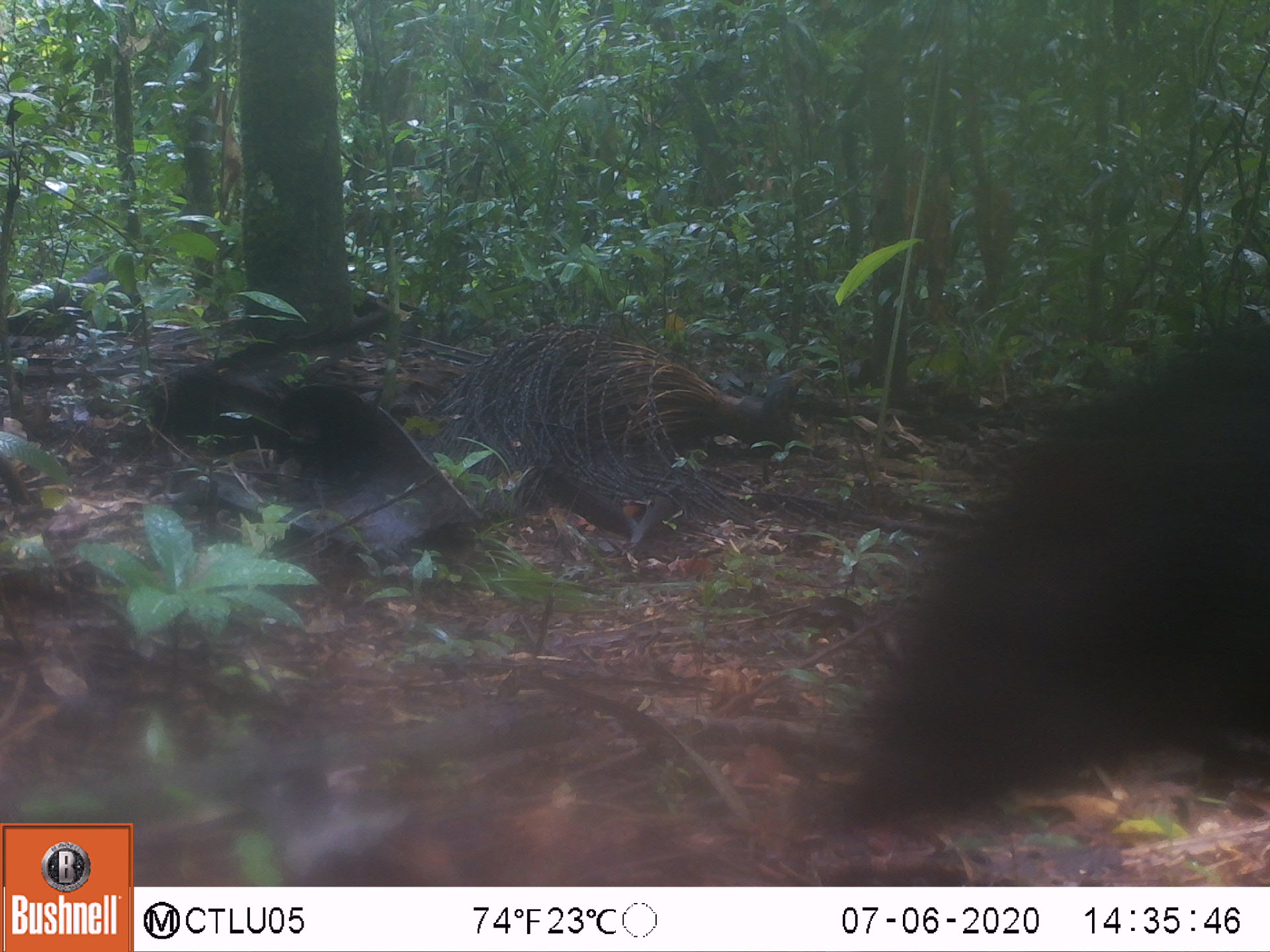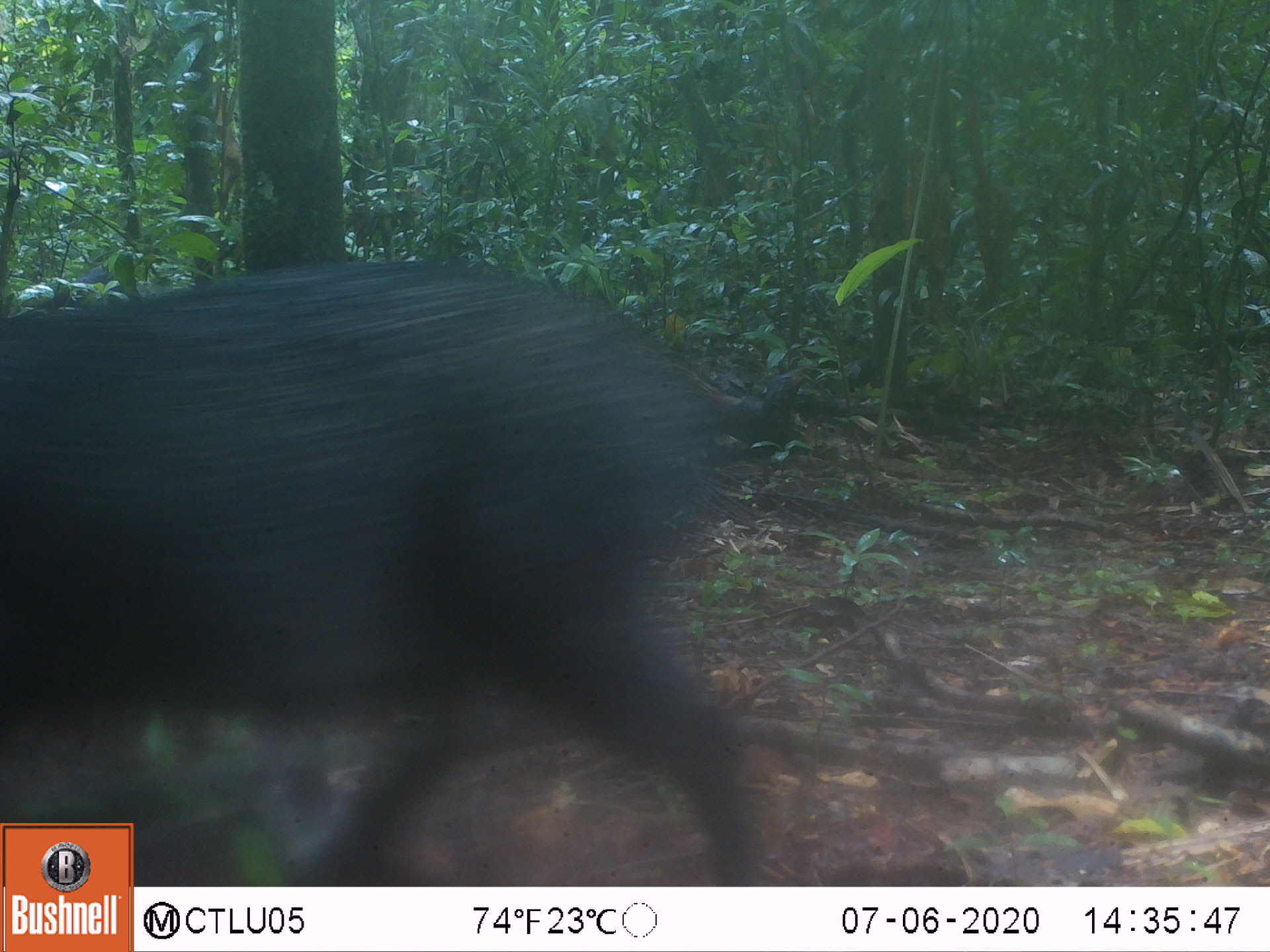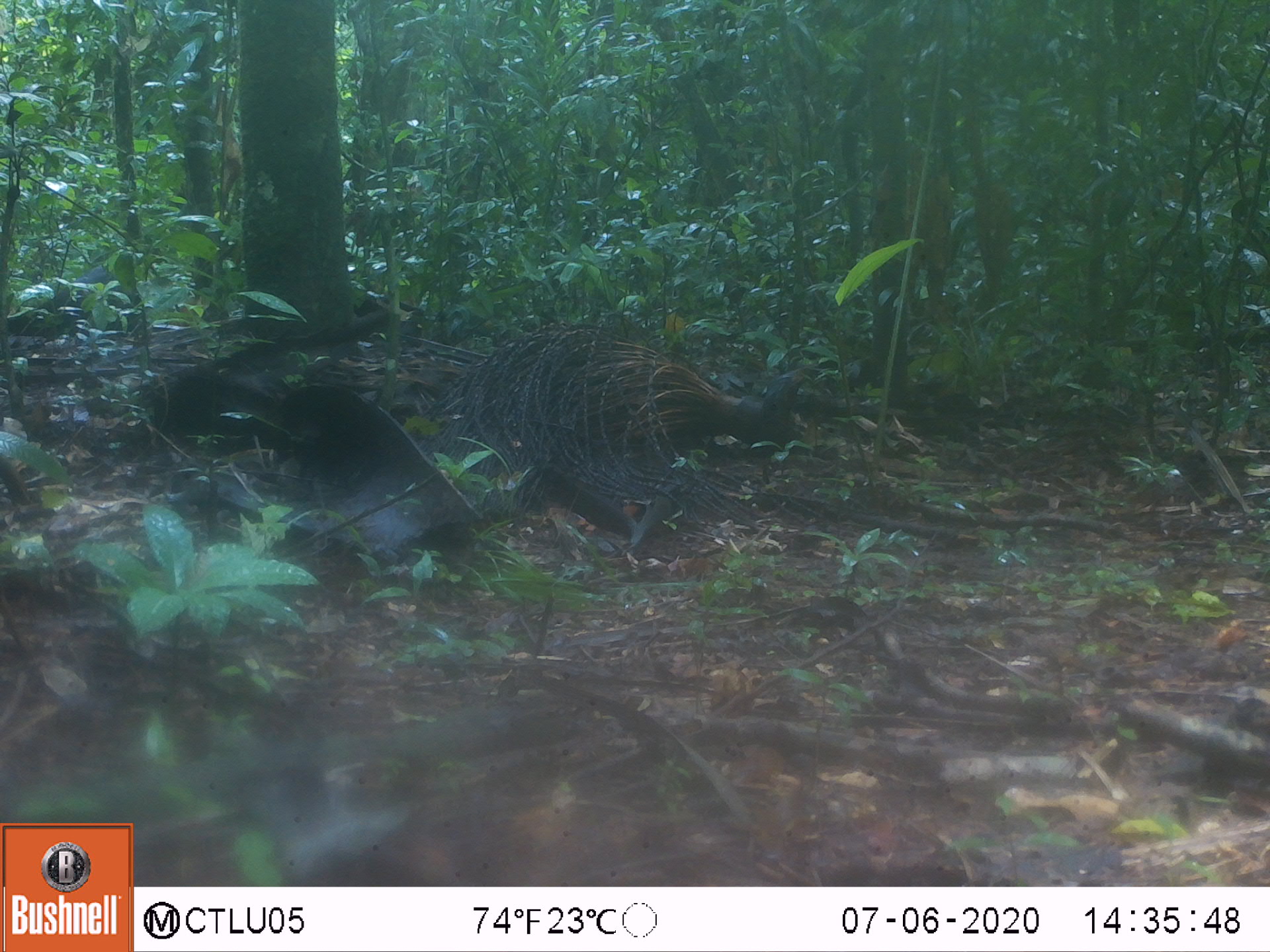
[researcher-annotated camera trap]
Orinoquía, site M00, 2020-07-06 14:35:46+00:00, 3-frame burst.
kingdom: Animalia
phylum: Chordata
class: Mammalia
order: Artiodactyla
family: Tayassuidae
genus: Pecari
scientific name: Pecari tajacu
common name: collared peccary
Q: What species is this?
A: Collared peccary (Pecari tajacu).